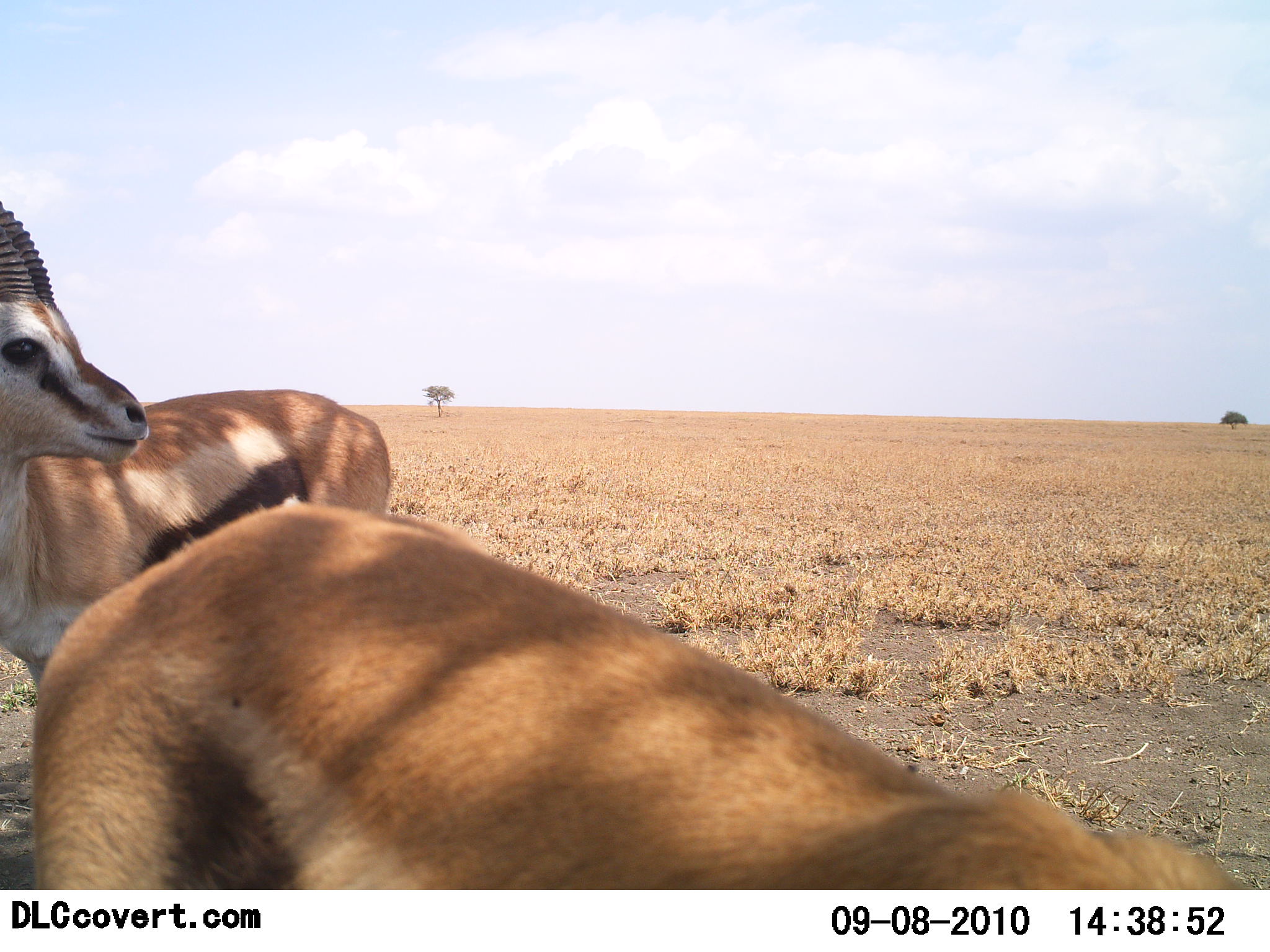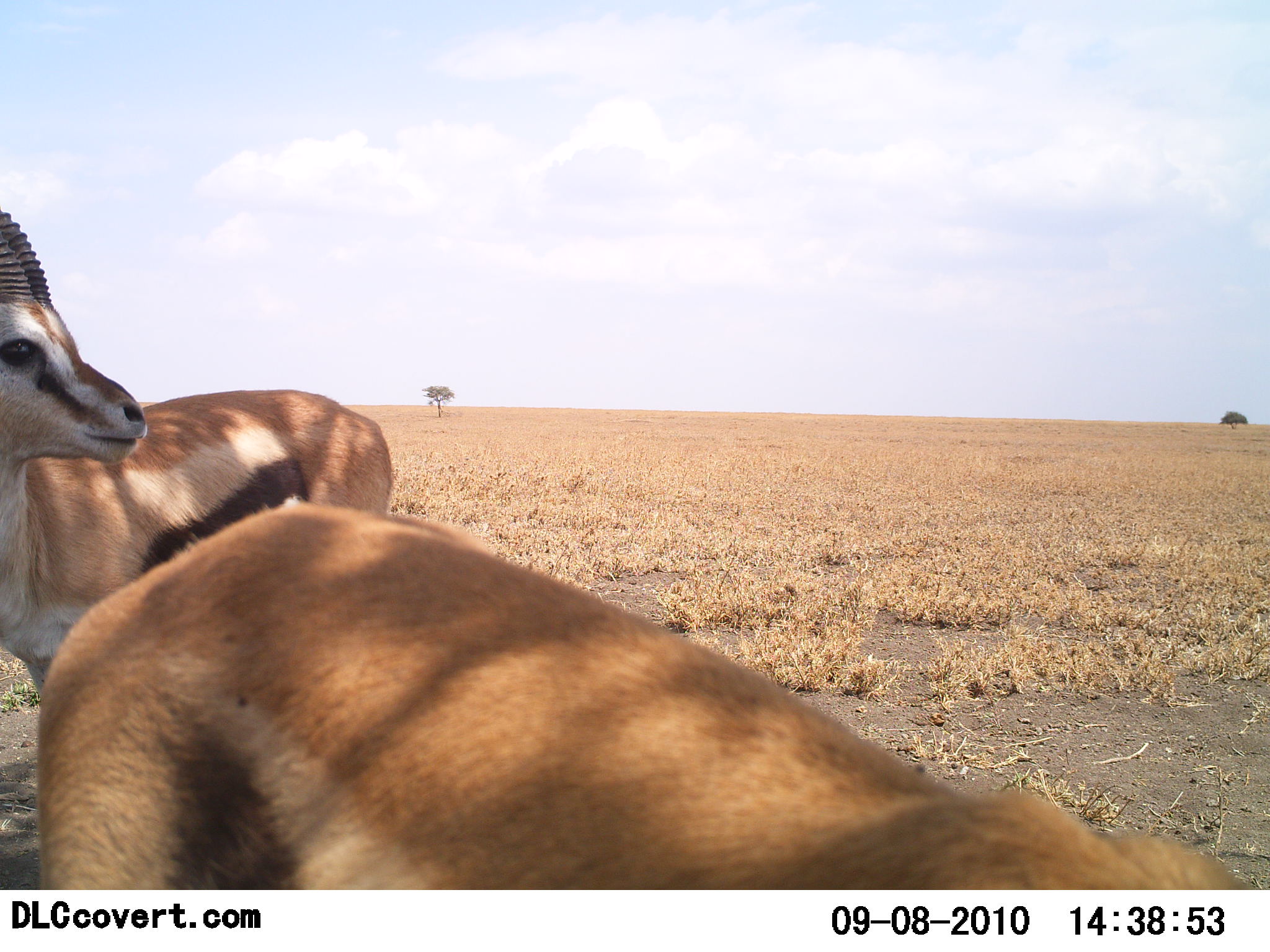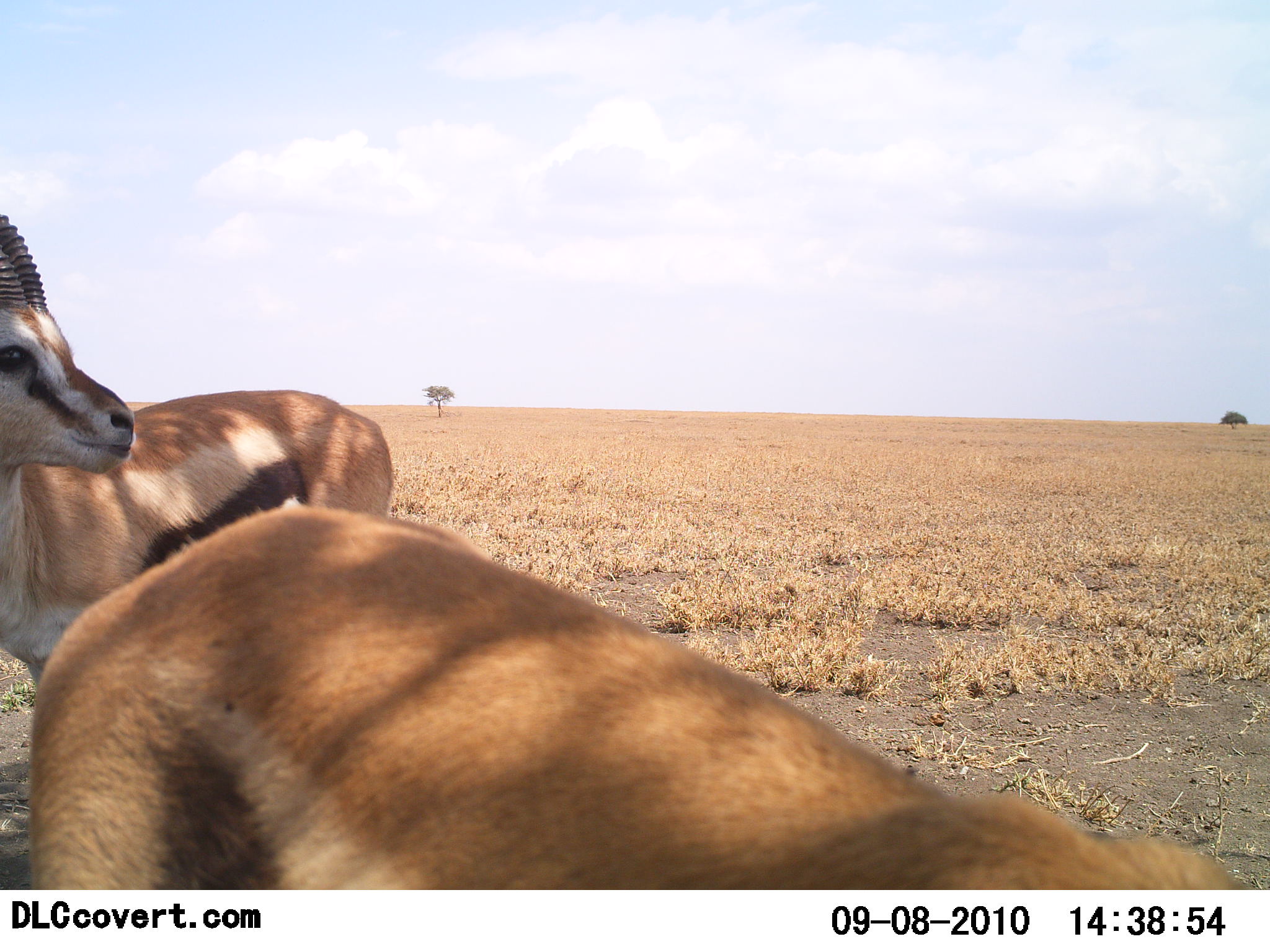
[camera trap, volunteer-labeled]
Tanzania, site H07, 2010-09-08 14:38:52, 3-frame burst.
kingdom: Animalia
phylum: Chordata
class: Mammalia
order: Artiodactyla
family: Bovidae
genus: Eudorcas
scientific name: Eudorcas thomsonii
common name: thomson's gazelle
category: gazellethomsons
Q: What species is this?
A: Gazellethomsons (thomson's gazelle) (Eudorcas thomsonii).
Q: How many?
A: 2.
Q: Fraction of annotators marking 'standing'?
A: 100%.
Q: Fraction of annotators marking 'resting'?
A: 5%.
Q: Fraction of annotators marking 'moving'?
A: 0%.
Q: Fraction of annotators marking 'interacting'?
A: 0%.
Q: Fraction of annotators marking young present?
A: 0%.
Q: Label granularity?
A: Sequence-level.